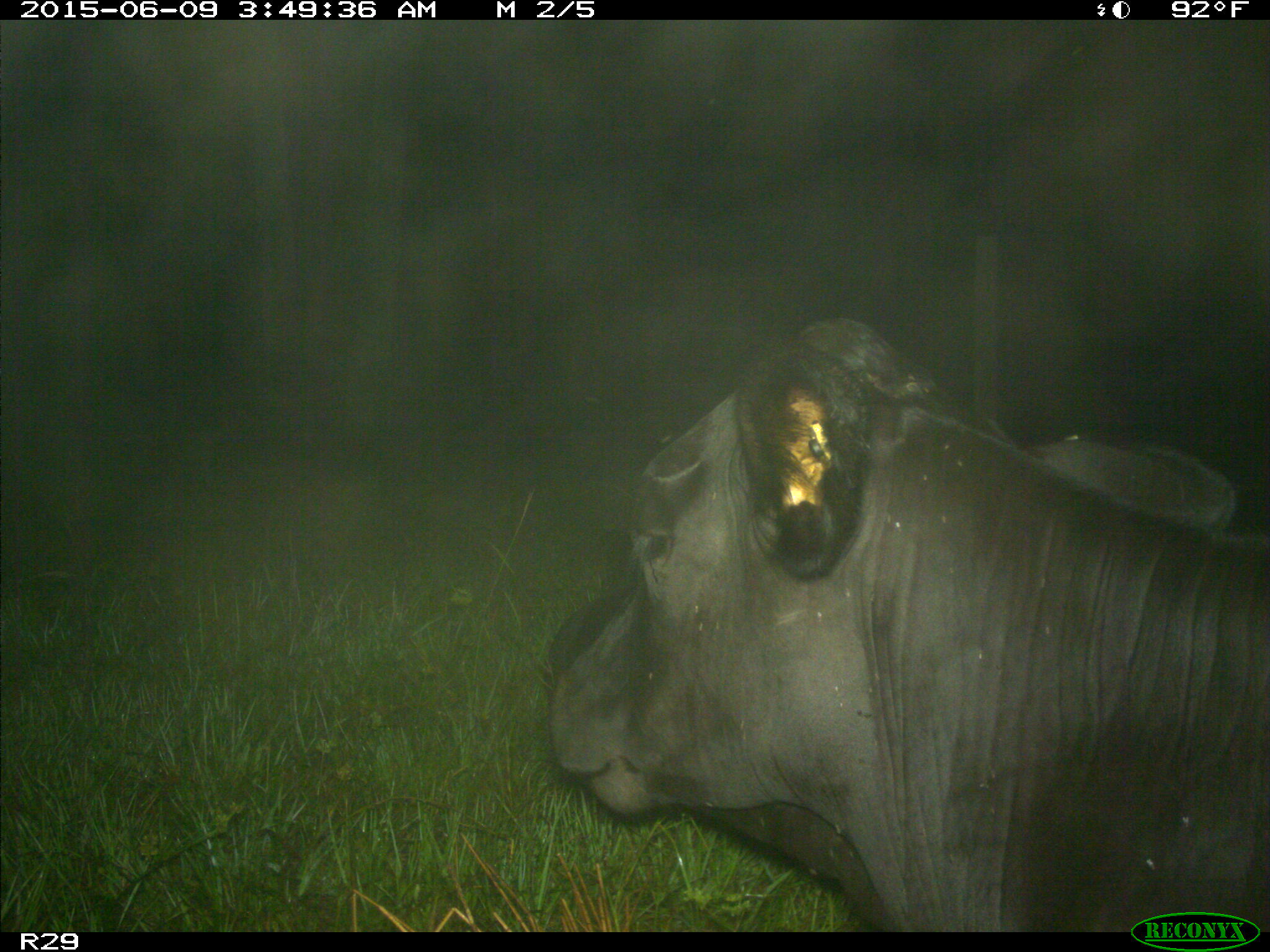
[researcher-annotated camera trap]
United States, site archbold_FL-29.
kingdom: Animalia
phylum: Chordata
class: Mammalia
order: Artiodactyla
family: Bovidae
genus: Bos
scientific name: Bos taurus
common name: domestic cow